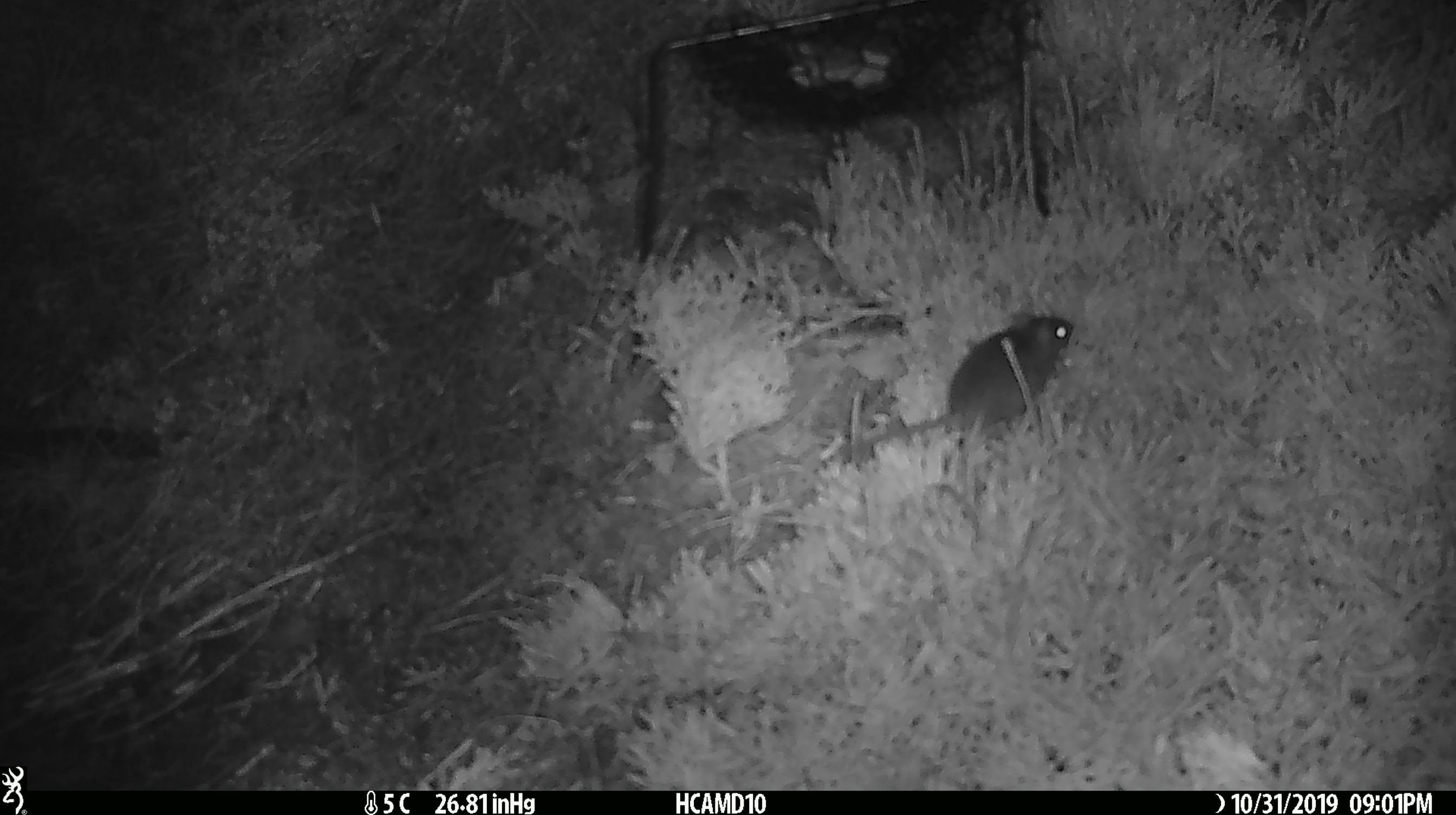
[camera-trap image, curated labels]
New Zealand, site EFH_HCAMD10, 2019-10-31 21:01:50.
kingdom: Animalia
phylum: Chordata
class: Mammalia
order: Rodentia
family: Muridae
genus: Mus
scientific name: Mus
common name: mouse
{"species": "mouse (Mus)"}